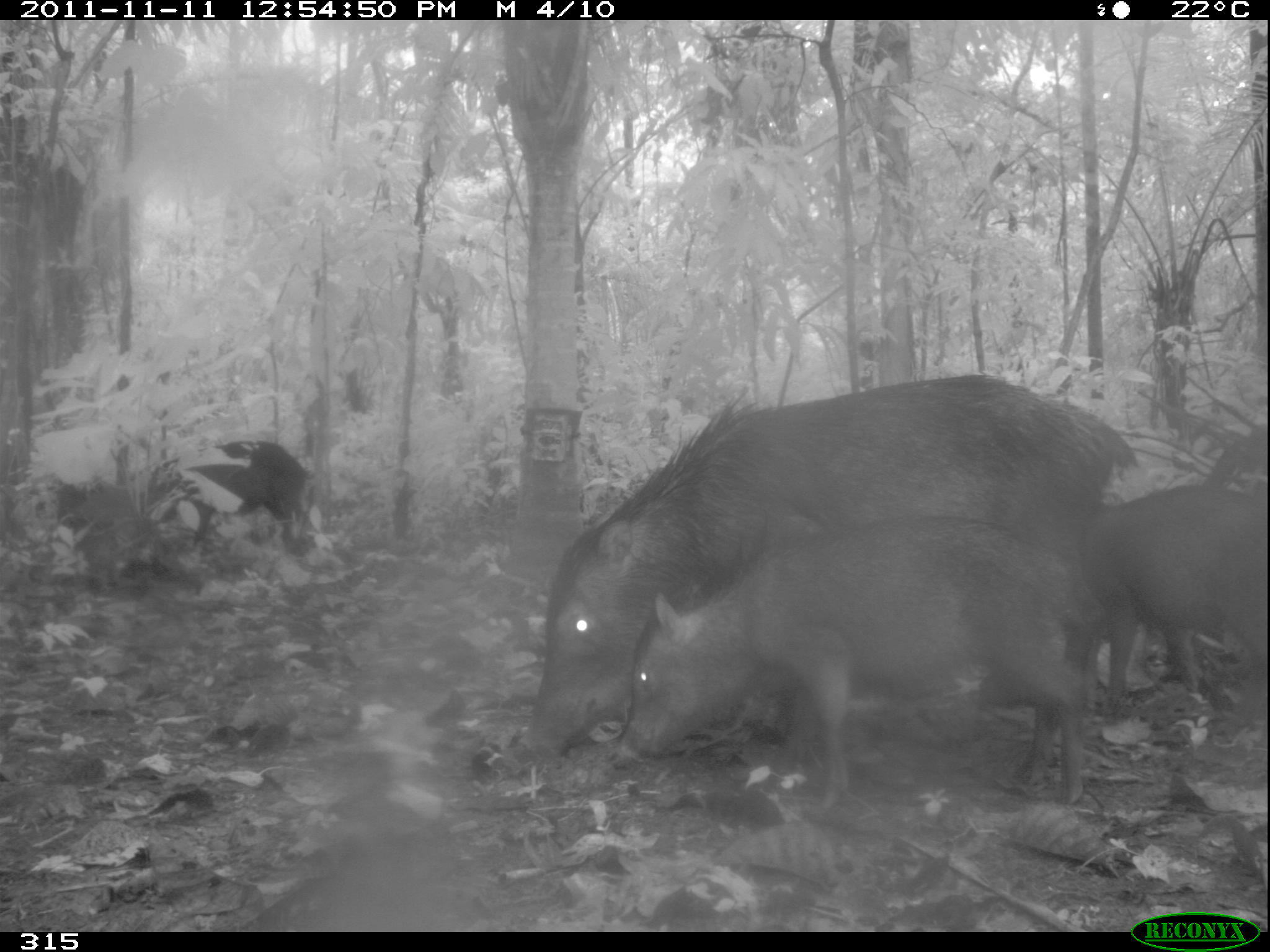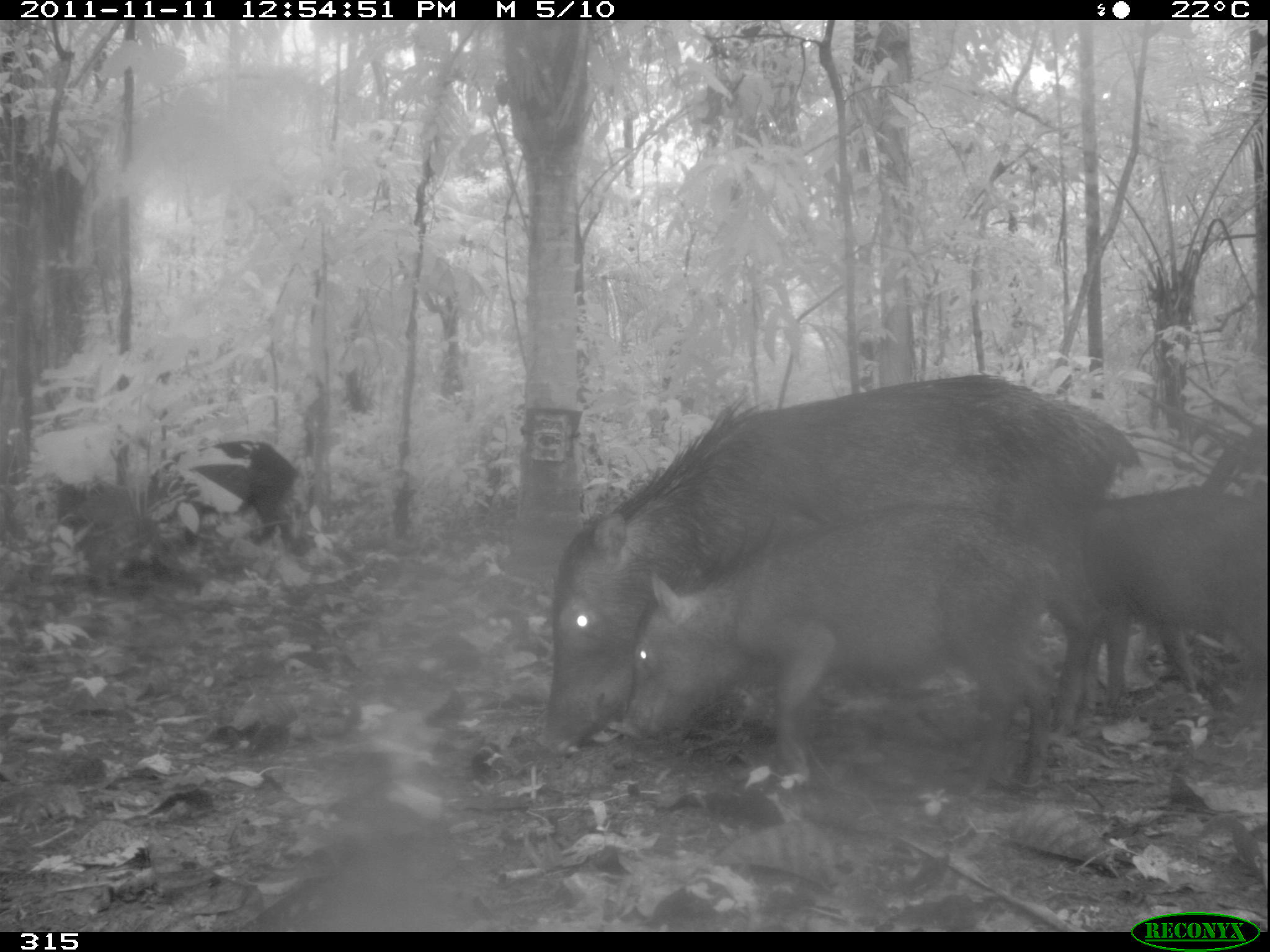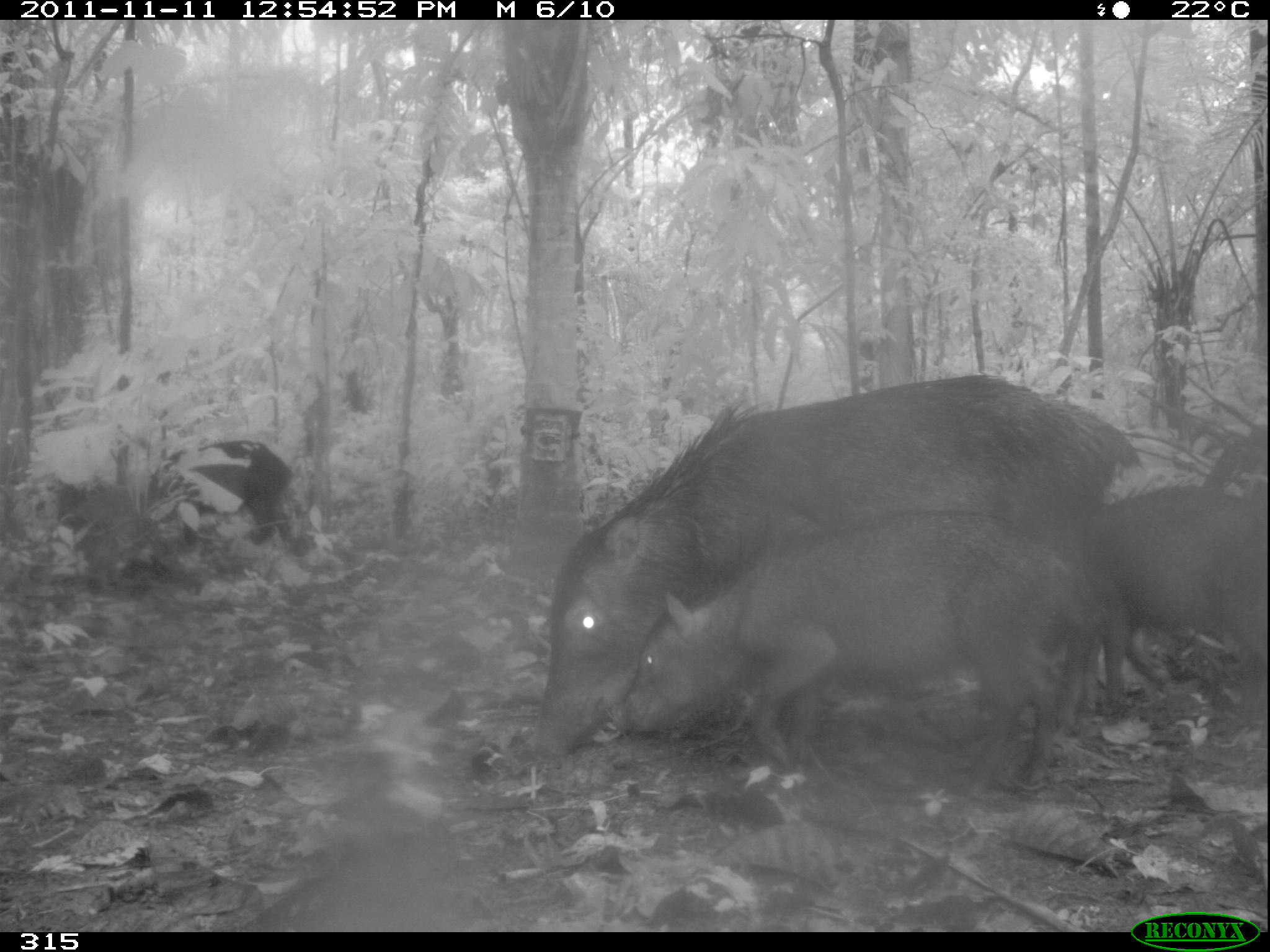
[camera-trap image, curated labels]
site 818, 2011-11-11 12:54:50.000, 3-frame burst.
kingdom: Animalia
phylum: Chordata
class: Mammalia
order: Artiodactyla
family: Tayassuidae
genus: Tayassu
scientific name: Tayassu pecari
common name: white-lipped peccary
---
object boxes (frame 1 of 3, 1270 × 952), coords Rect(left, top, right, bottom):
tayassu pecari: Rect(512, 373, 1135, 766); Rect(617, 515, 1100, 806); Rect(1101, 478, 1270, 723); Rect(154, 439, 311, 554)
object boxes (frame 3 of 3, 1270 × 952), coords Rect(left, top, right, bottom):
tayassu pecari: Rect(523, 373, 1139, 769); Rect(611, 511, 1090, 790); Rect(1090, 478, 1265, 720); Rect(146, 437, 293, 548)